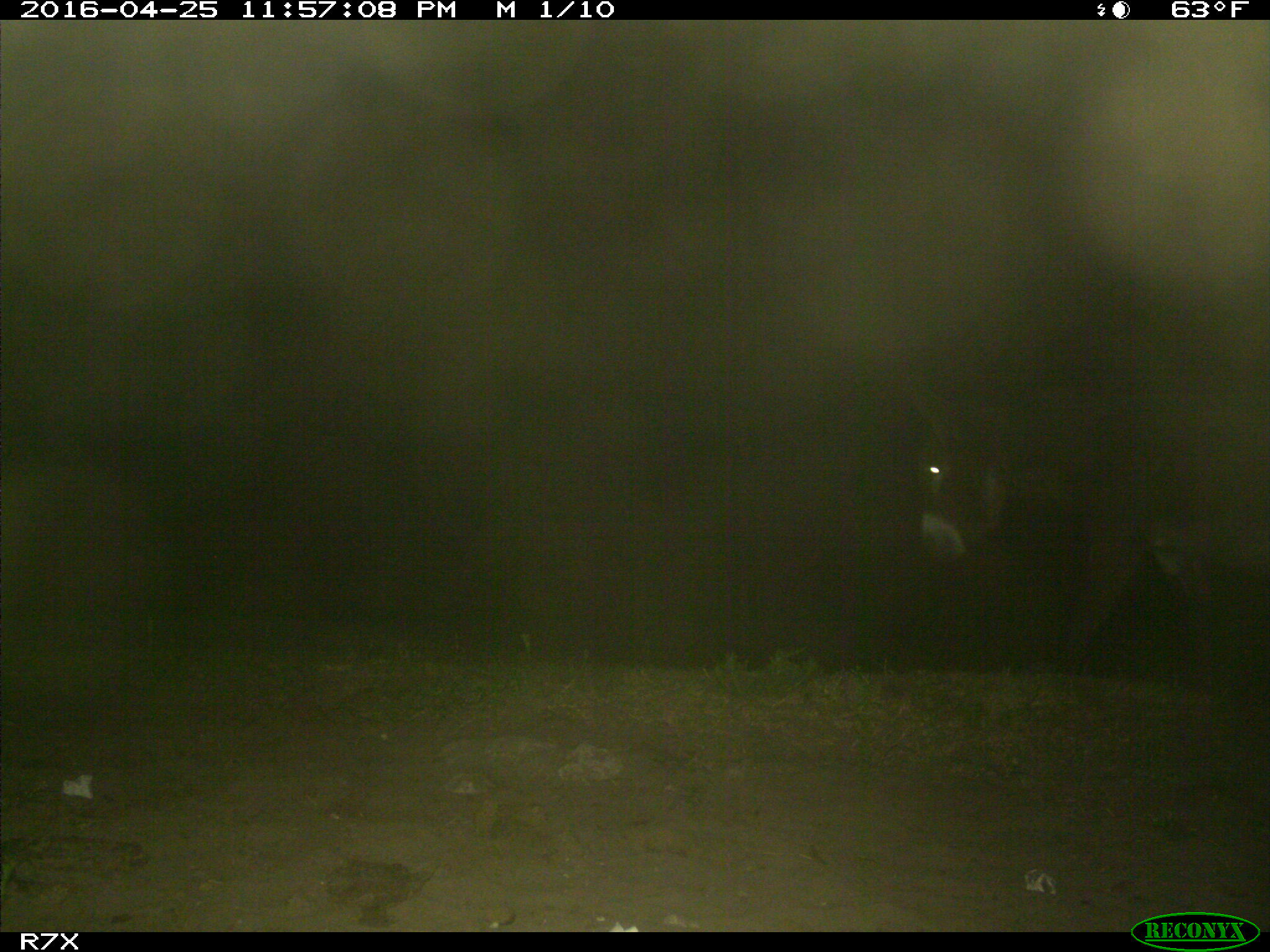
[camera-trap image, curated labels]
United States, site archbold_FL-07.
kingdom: Animalia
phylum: Chordata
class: Mammalia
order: Artiodactyla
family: Bovidae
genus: Bos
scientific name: Bos taurus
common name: domestic cow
Bos taurus (domestic cow).